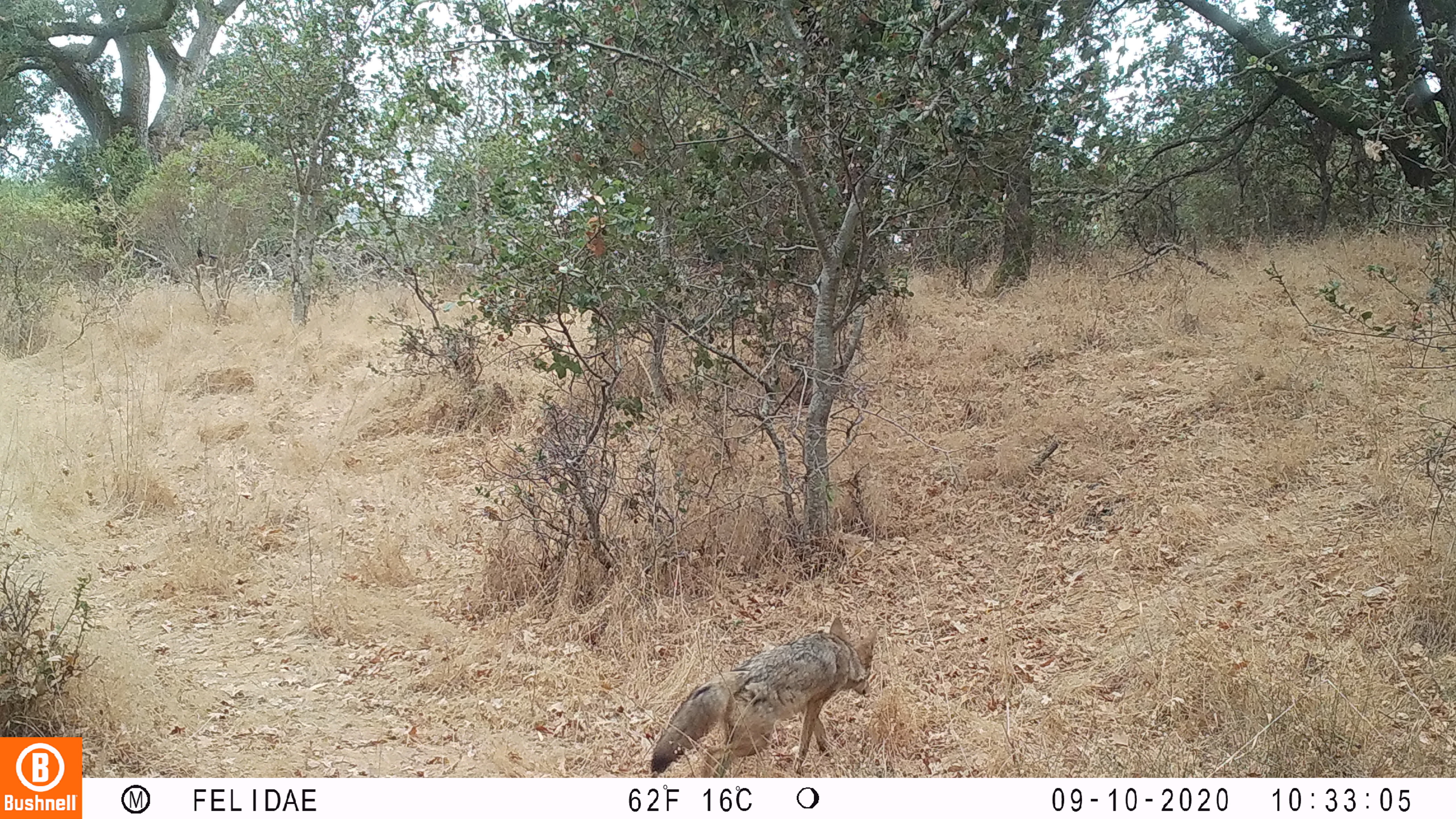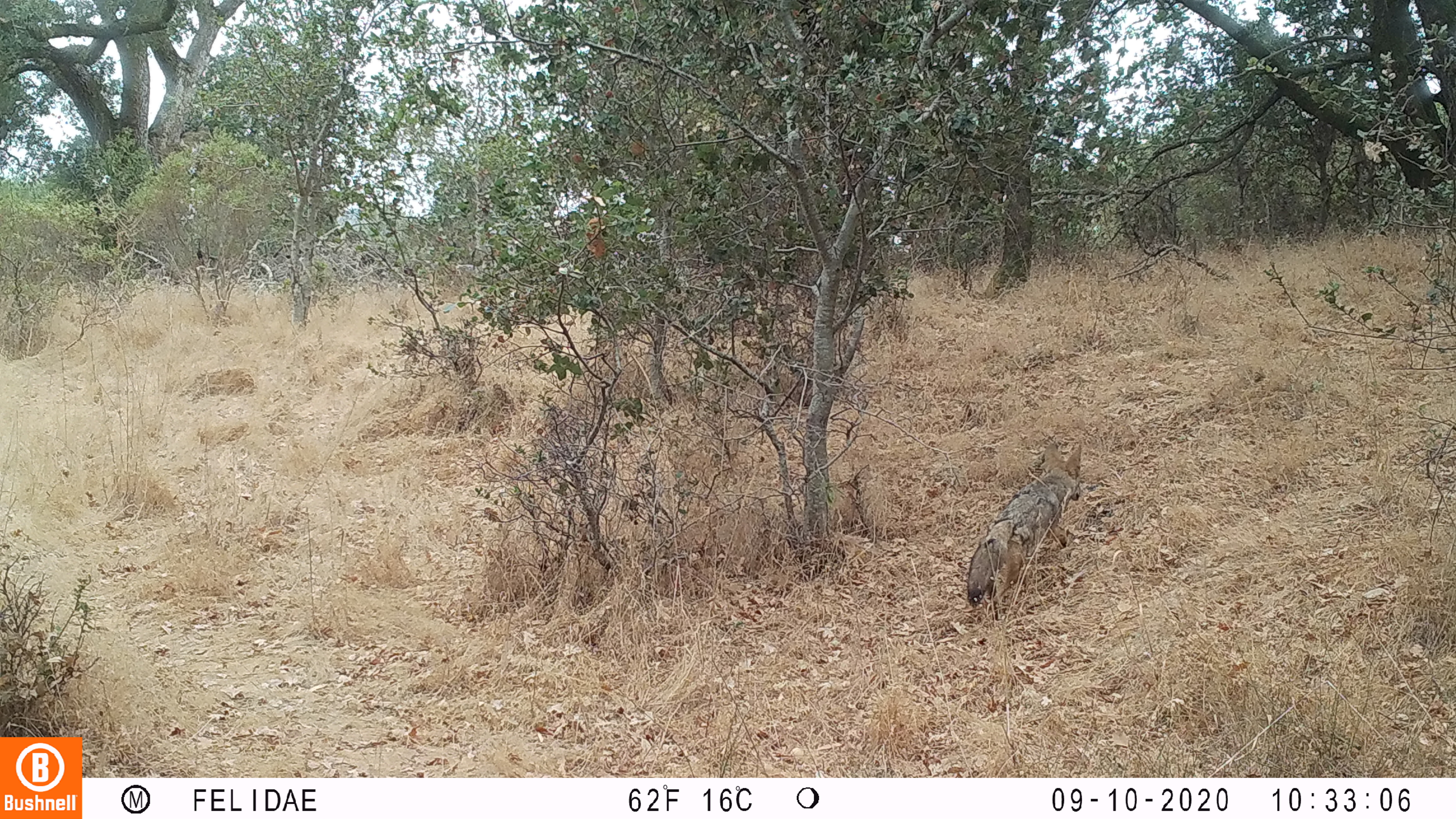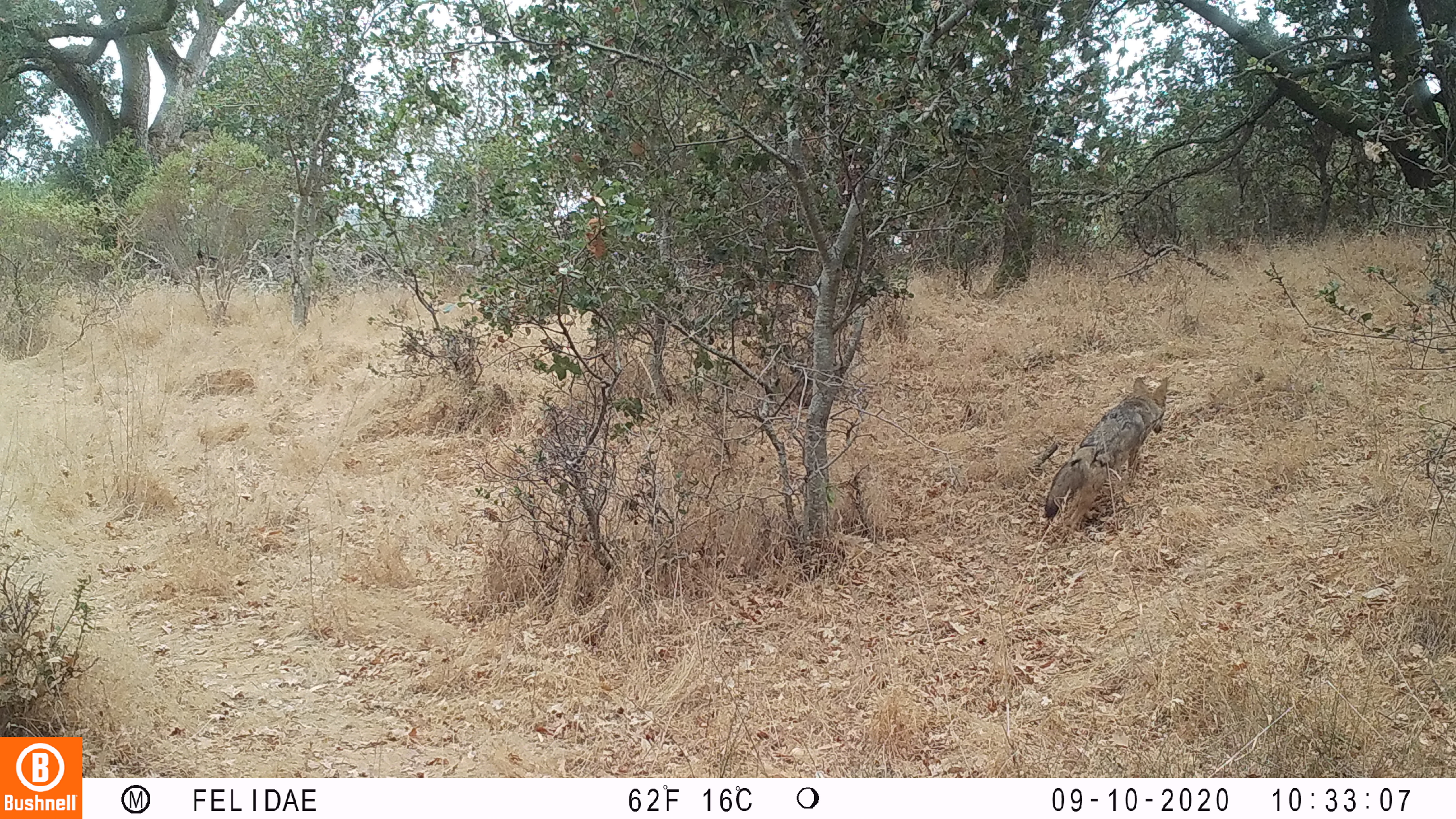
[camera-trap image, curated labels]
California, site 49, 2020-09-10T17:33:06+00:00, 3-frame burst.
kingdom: Animalia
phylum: Chordata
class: Mammalia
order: Carnivora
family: Canidae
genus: Canis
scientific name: Canis latrans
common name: coyote